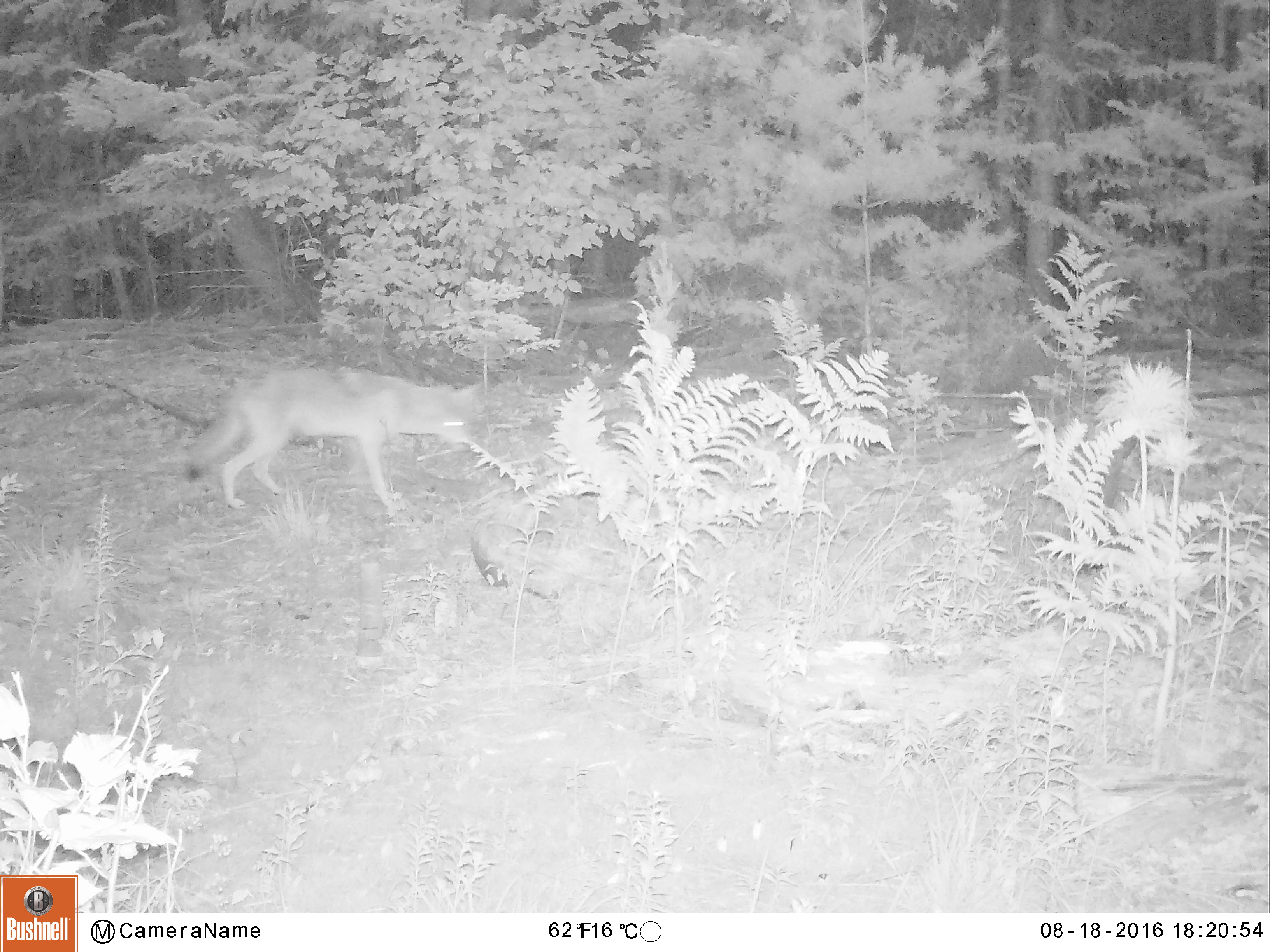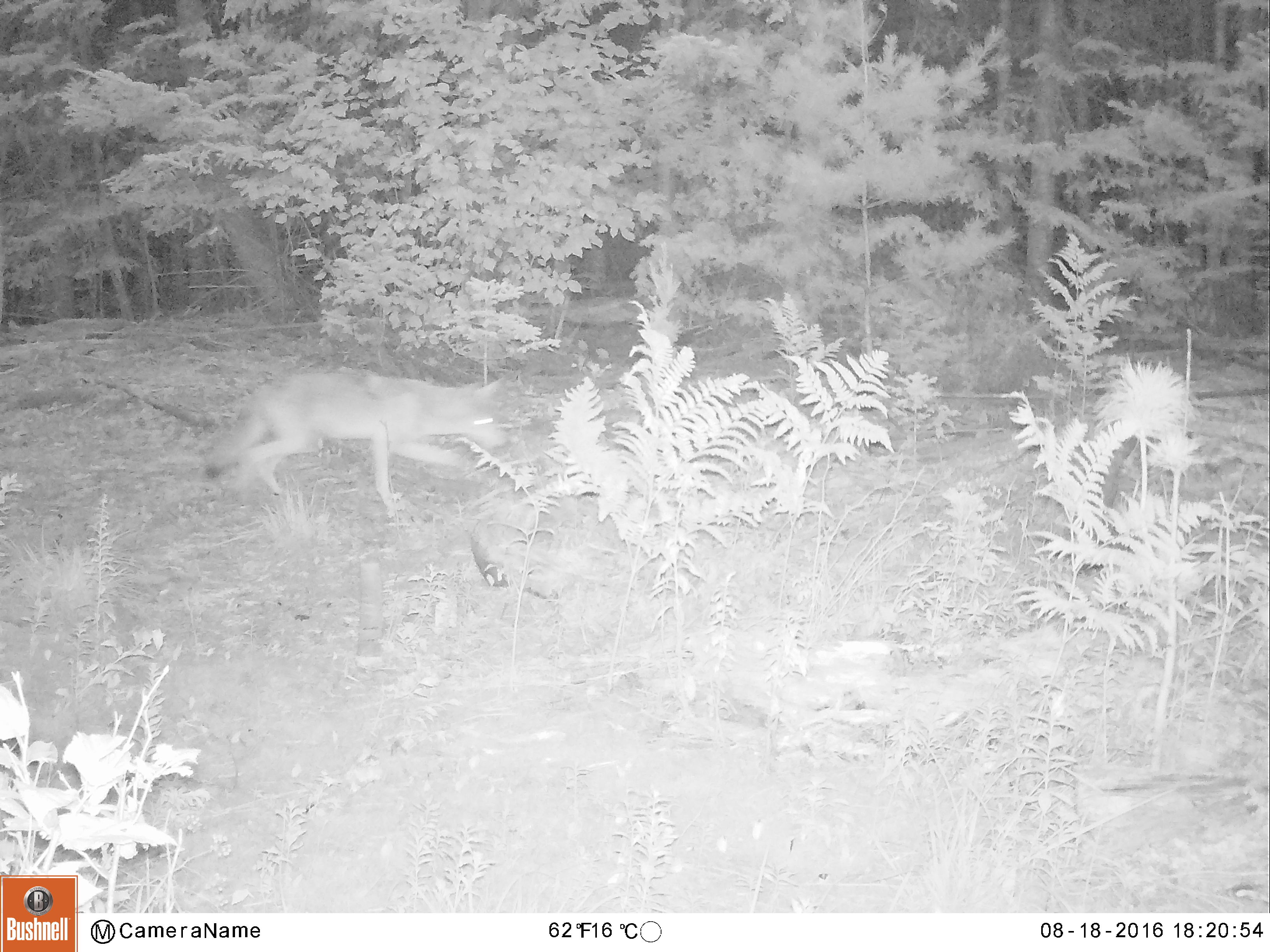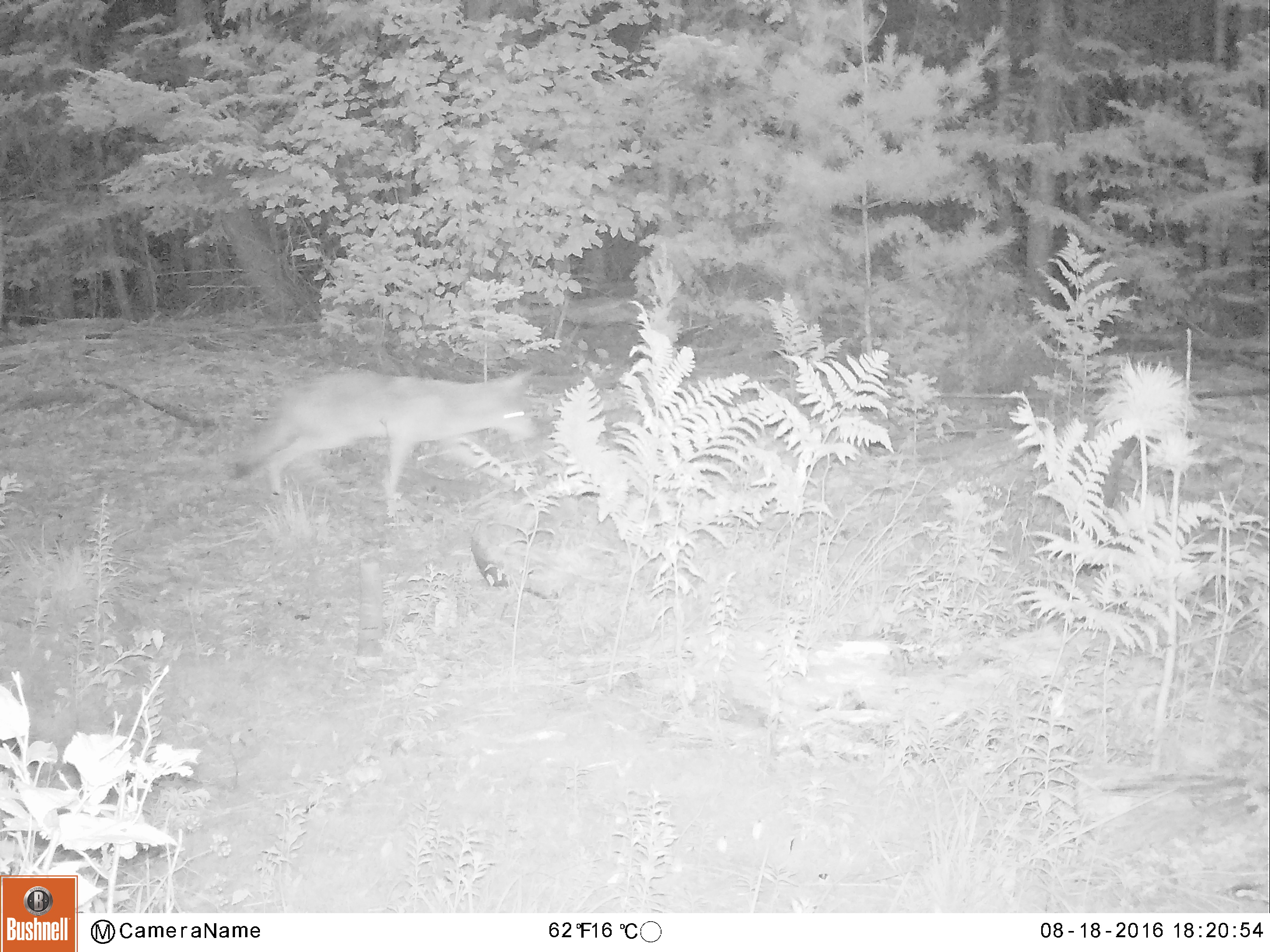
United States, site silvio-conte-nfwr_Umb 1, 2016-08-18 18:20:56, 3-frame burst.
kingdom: Animalia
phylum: Chordata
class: Mammalia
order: Carnivora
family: Canidae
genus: Canis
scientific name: Canis latrans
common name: coyote